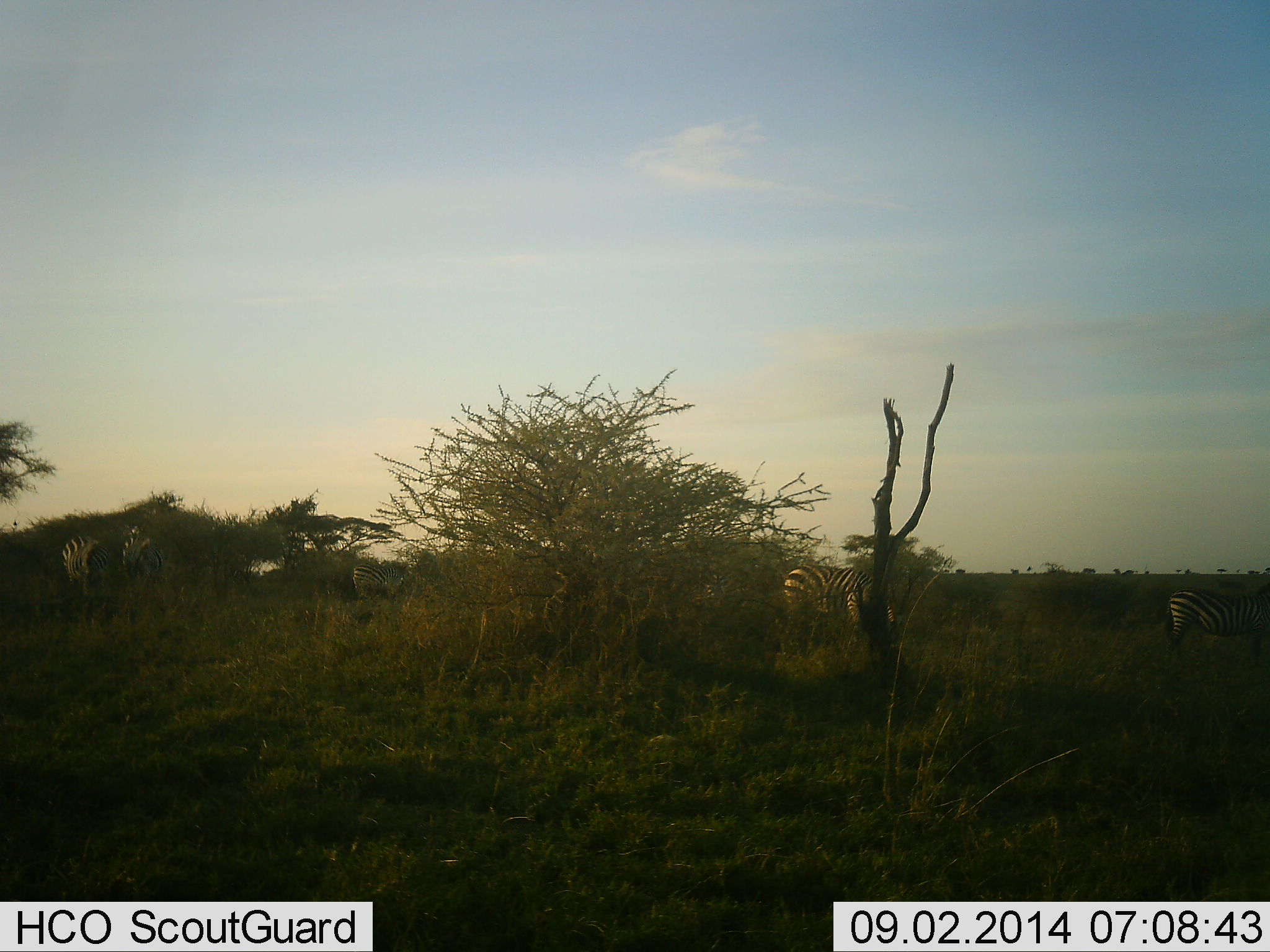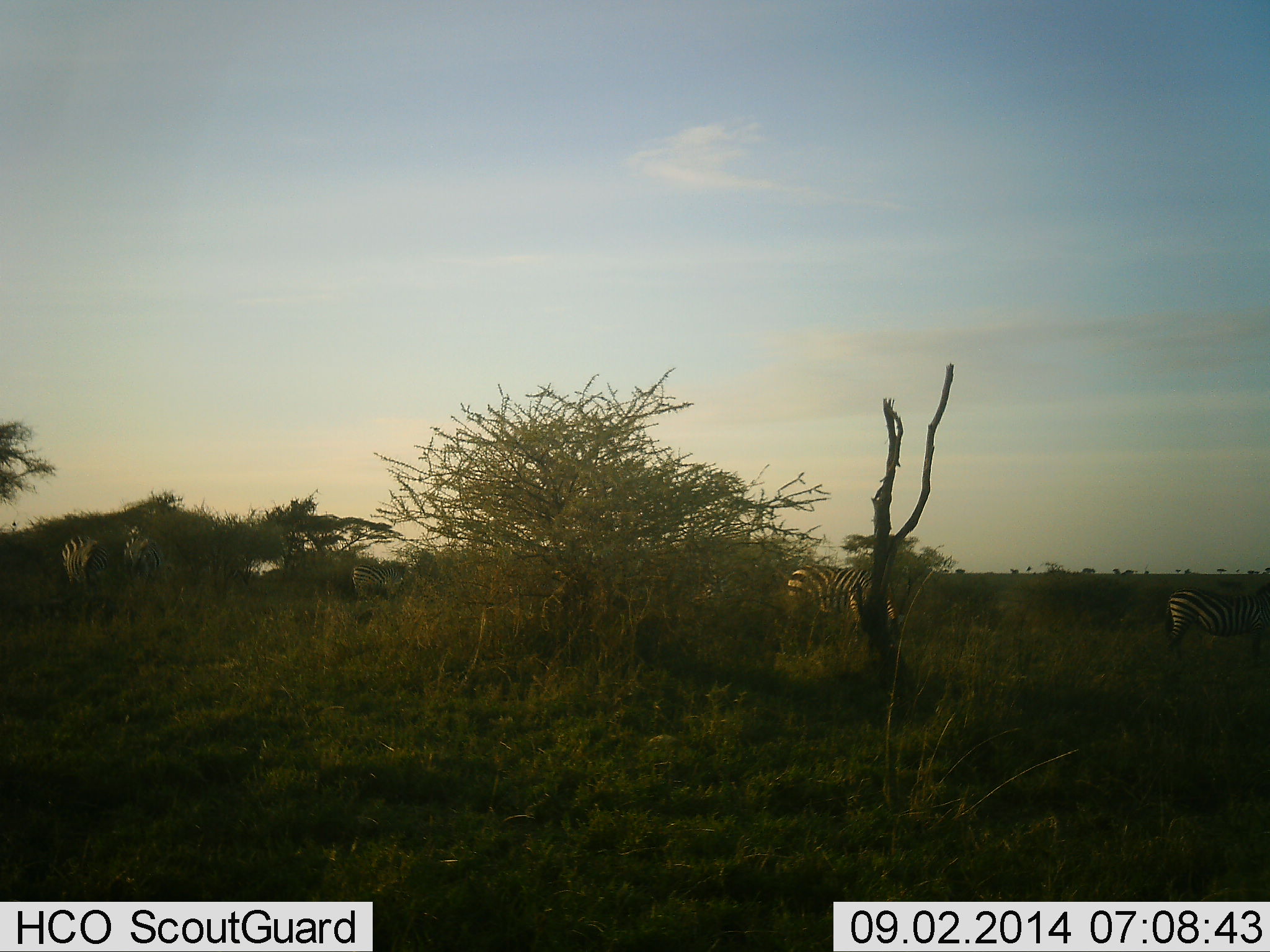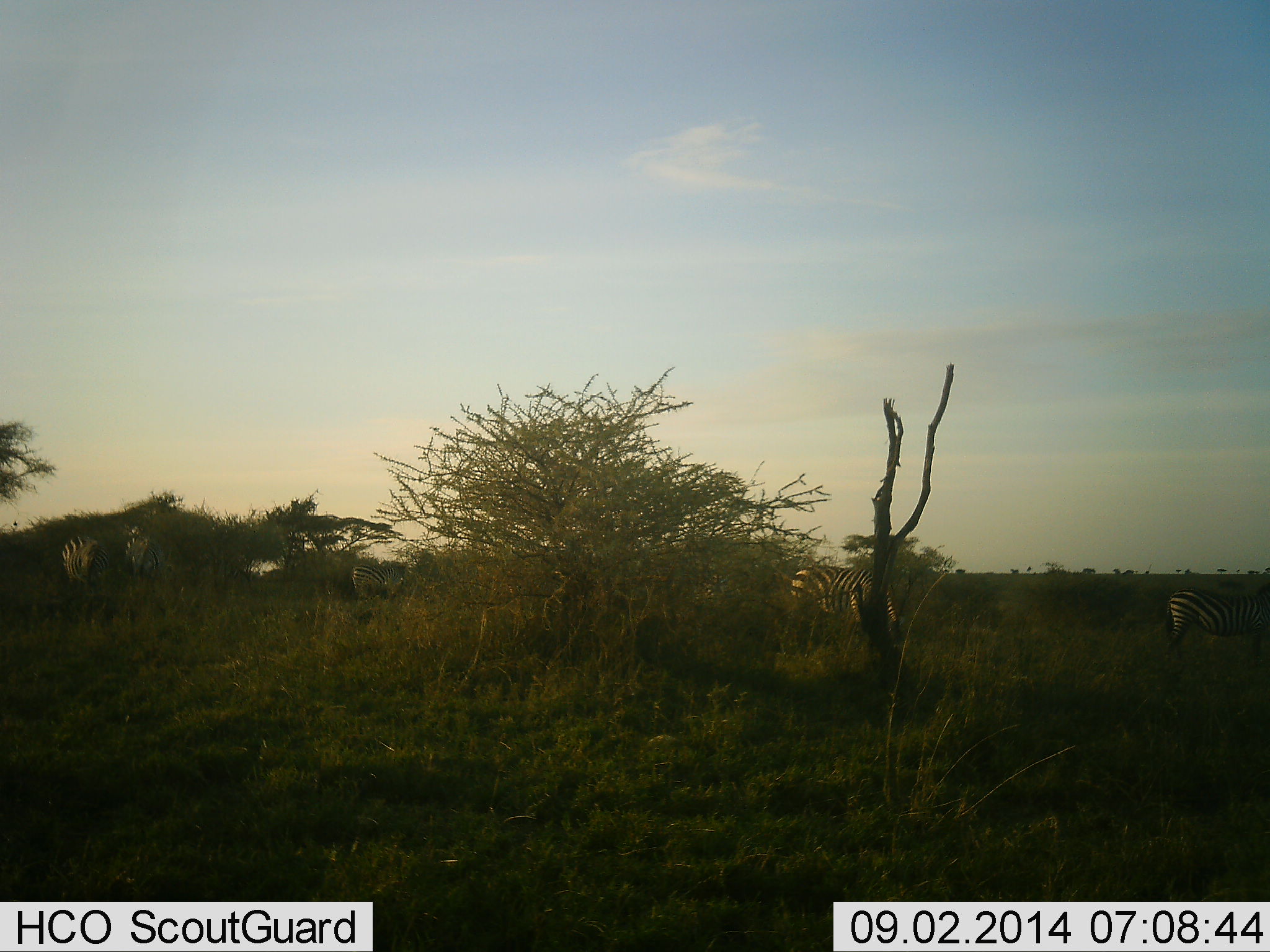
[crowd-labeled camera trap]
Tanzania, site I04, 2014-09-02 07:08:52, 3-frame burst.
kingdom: Animalia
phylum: Chordata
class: Mammalia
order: Perissodactyla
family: Equidae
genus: Equus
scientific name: Equus quagga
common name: plains zebra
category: zebra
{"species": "zebra (plains zebra) (Equus quagga)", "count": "4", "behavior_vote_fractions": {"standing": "80%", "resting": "0%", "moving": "0%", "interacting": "0%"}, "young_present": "0%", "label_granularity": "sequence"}